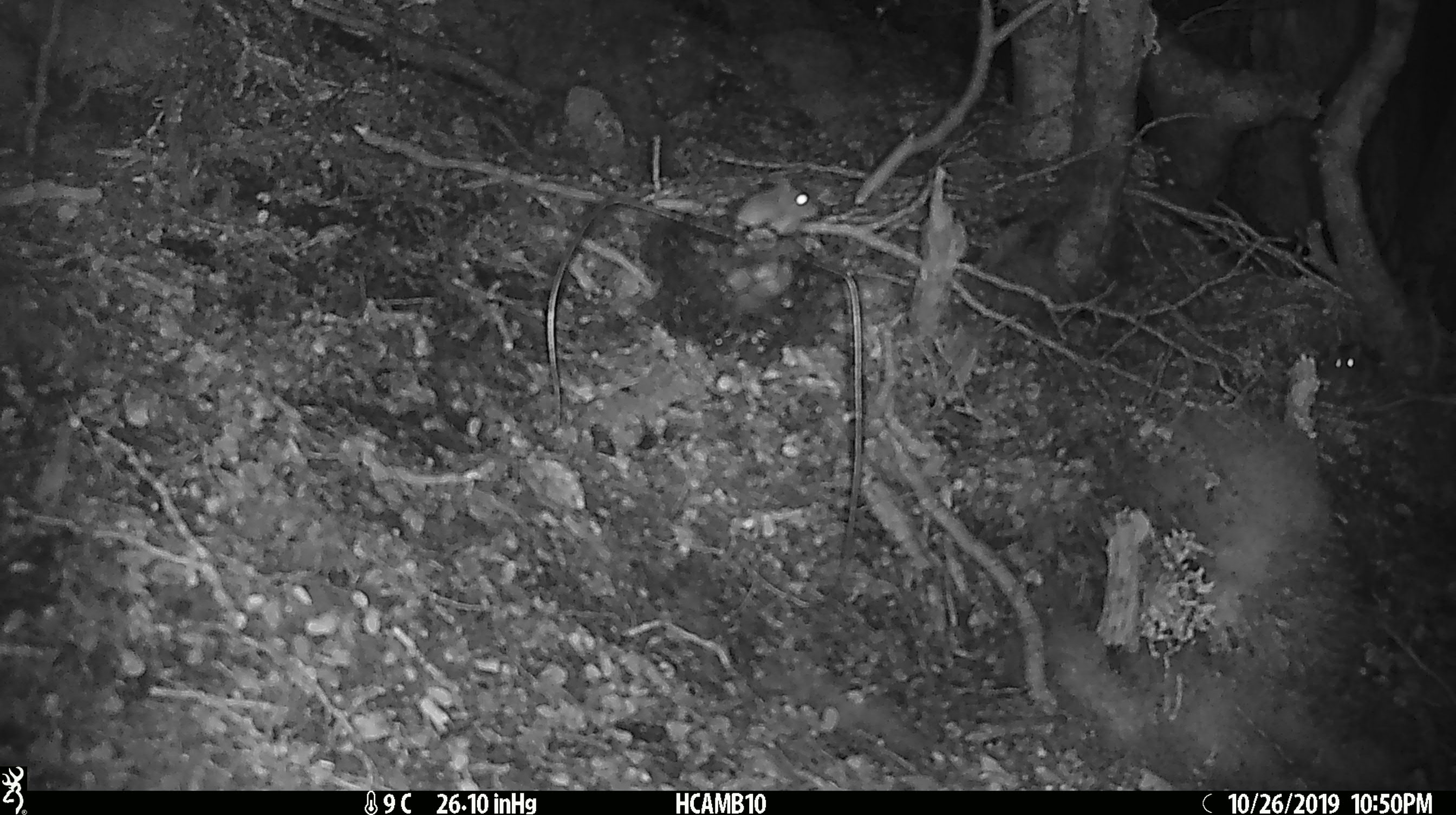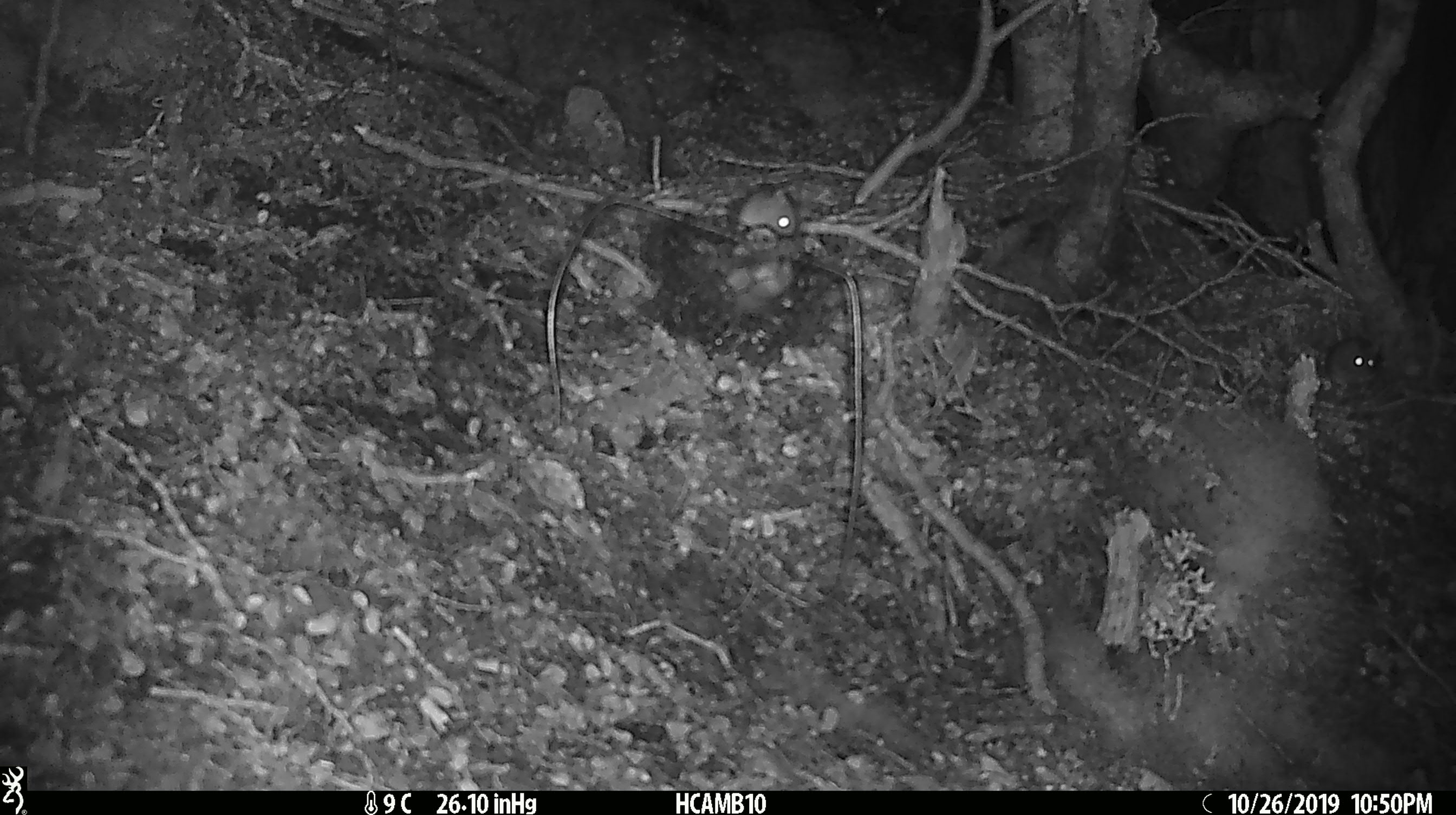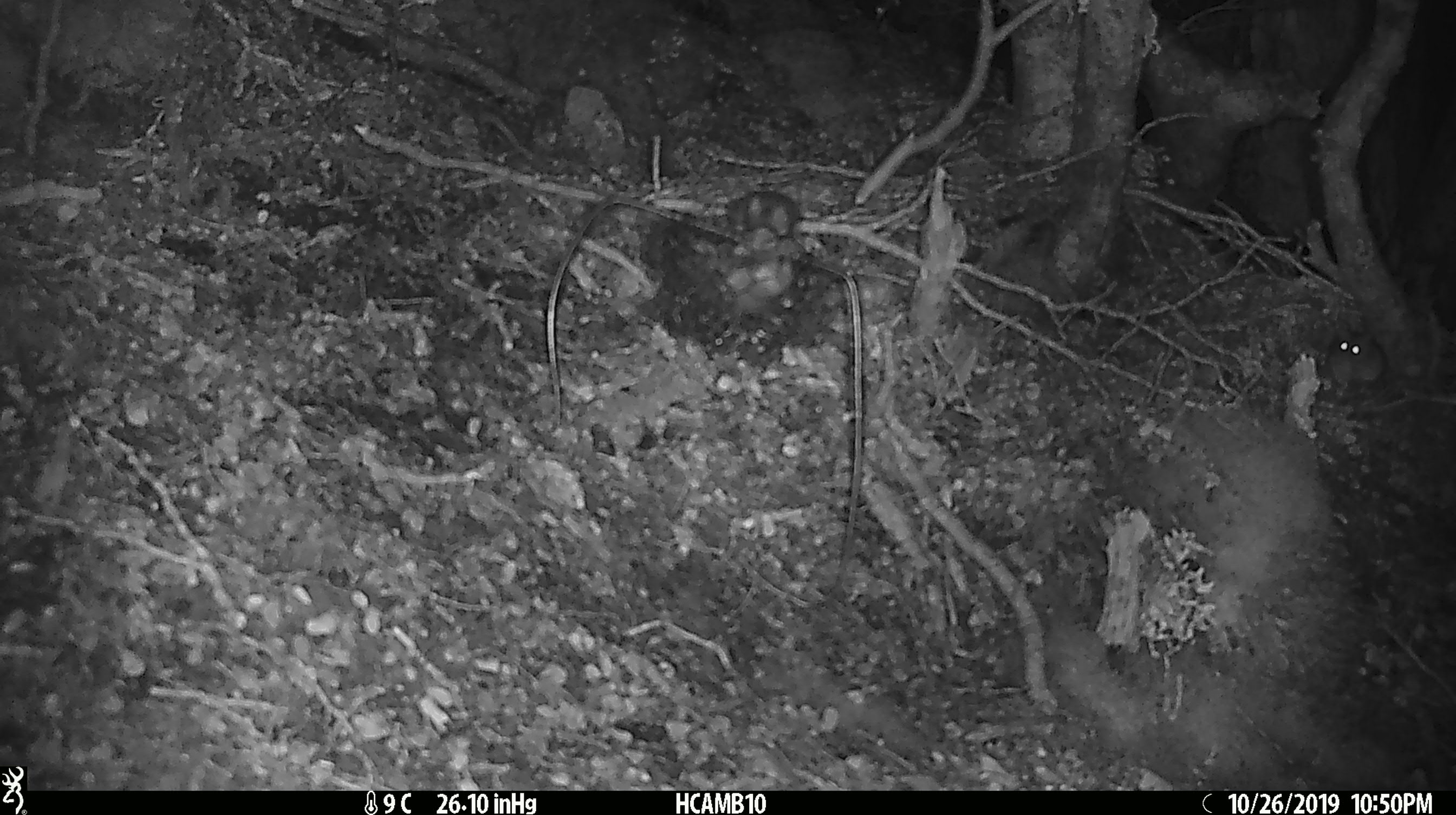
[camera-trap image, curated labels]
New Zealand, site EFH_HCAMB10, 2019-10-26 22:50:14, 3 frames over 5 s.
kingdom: Animalia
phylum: Chordata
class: Mammalia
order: Rodentia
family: Muridae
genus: Mus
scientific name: Mus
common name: mouse